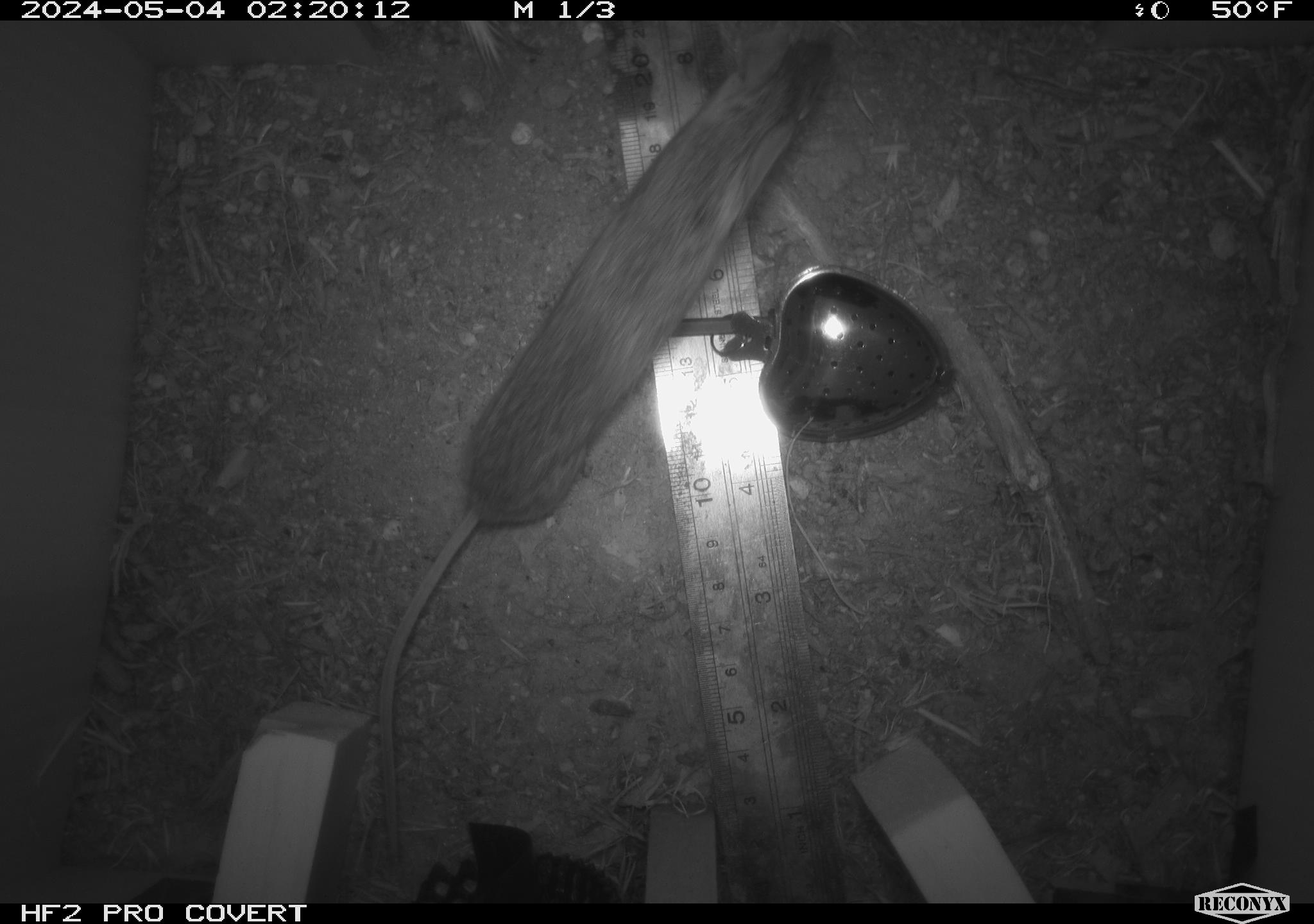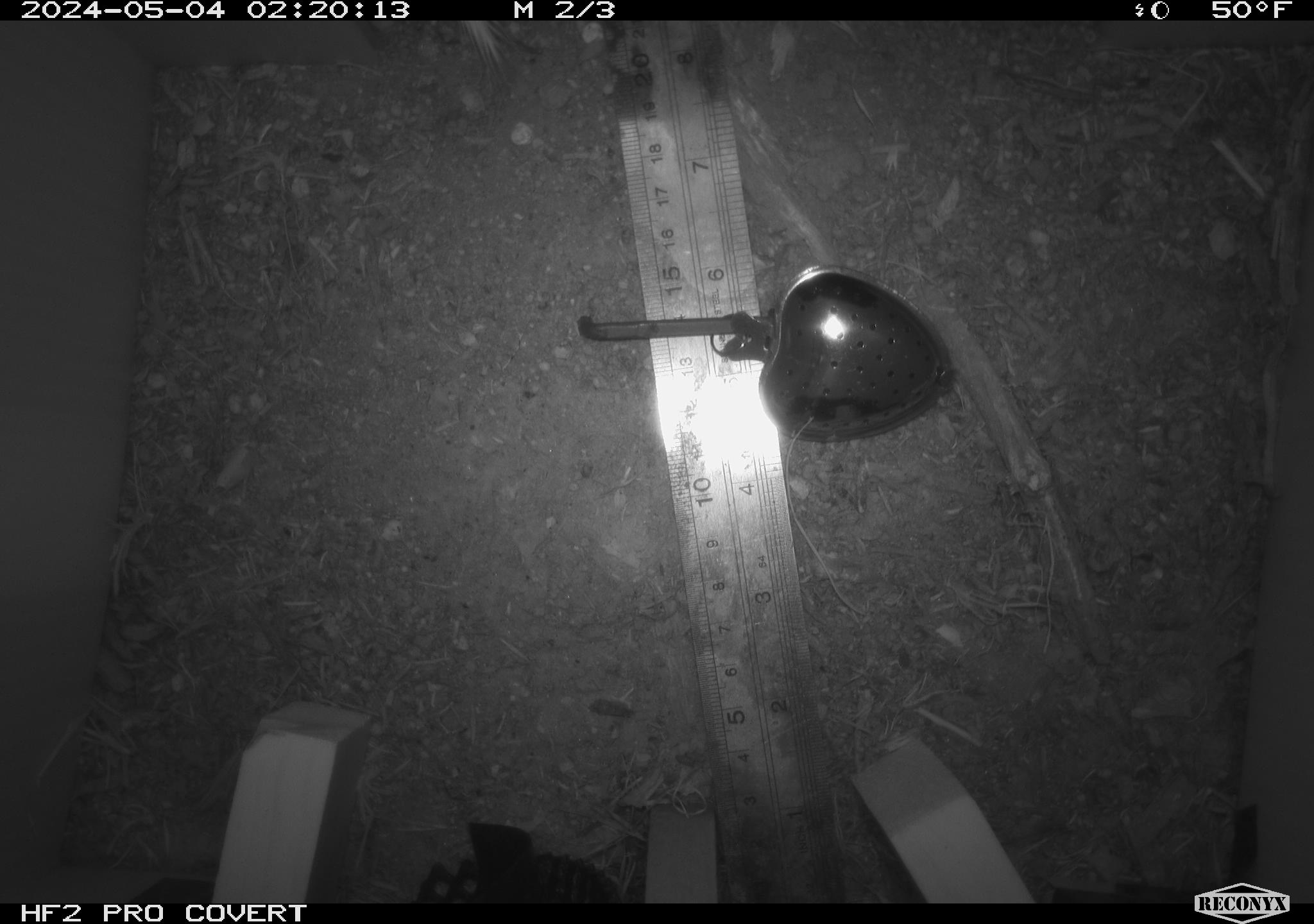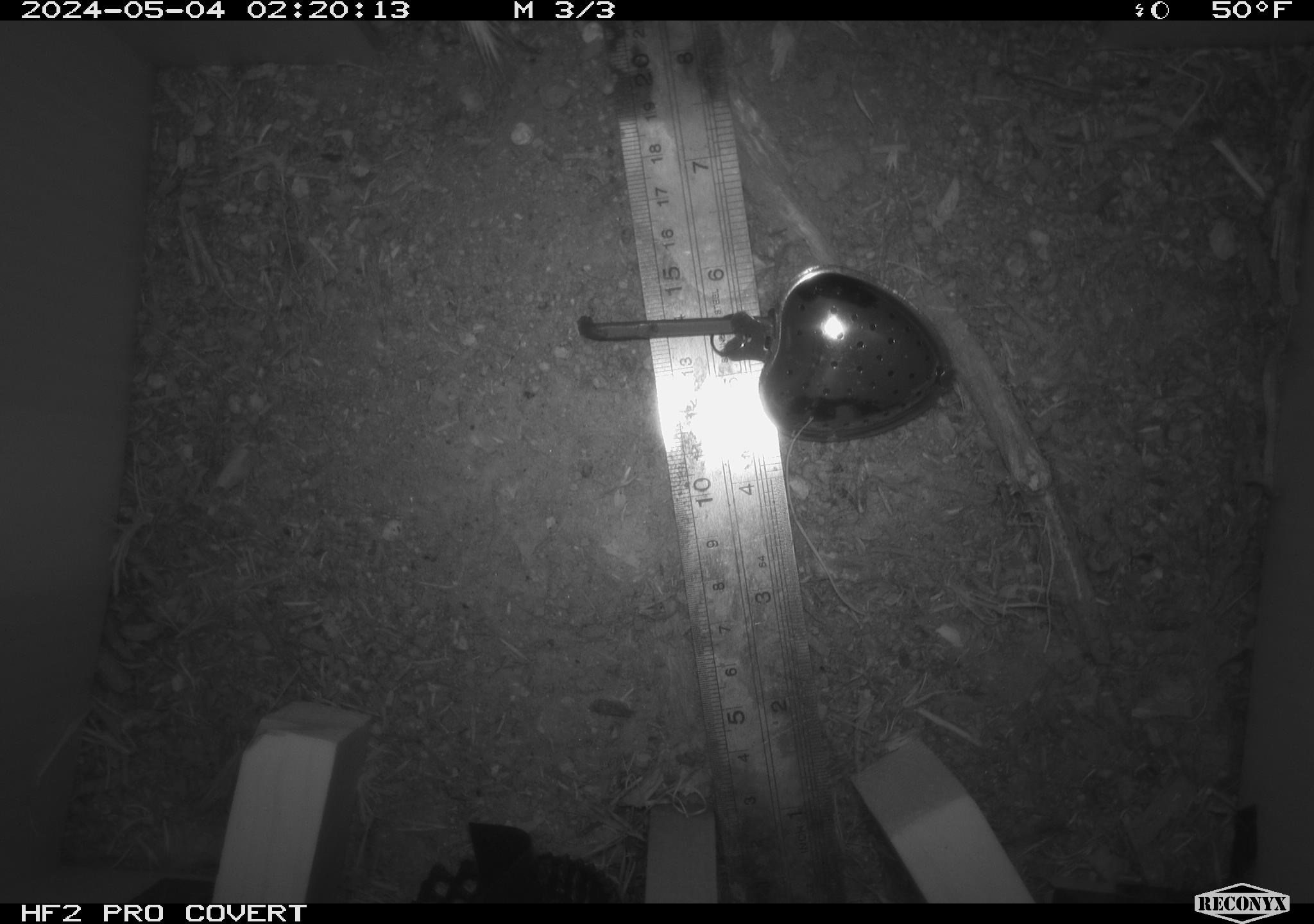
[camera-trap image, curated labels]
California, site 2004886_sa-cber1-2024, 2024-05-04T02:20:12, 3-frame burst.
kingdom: Animalia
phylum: Chordata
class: Mammalia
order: Rodentia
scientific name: Rodentia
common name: mouse species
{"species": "mouse species (Rodentia)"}